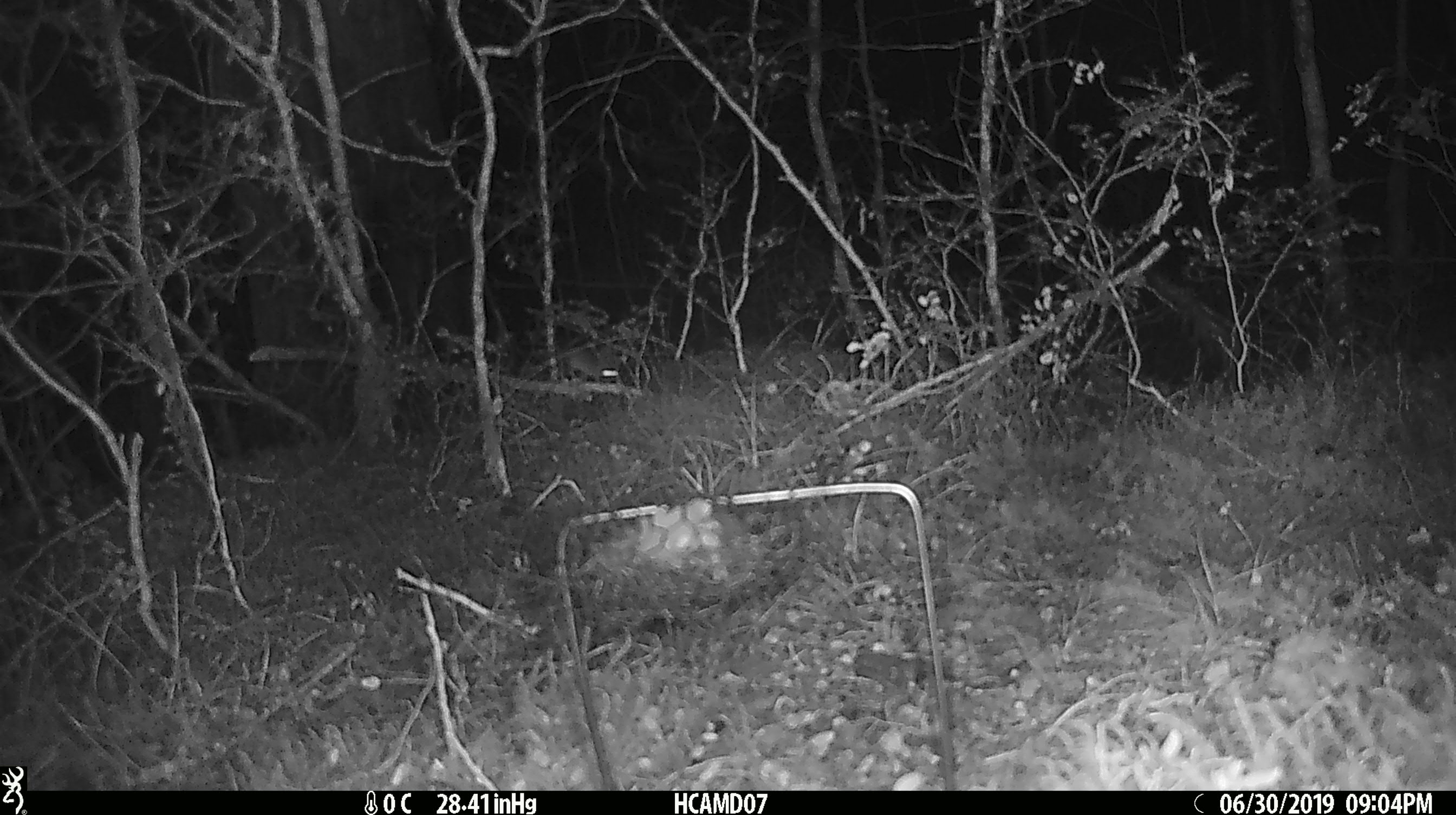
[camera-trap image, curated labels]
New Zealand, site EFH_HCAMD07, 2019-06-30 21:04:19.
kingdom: Animalia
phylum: Chordata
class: Mammalia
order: Rodentia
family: Muridae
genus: Mus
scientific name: Mus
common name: mouse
Mouse (Mus).